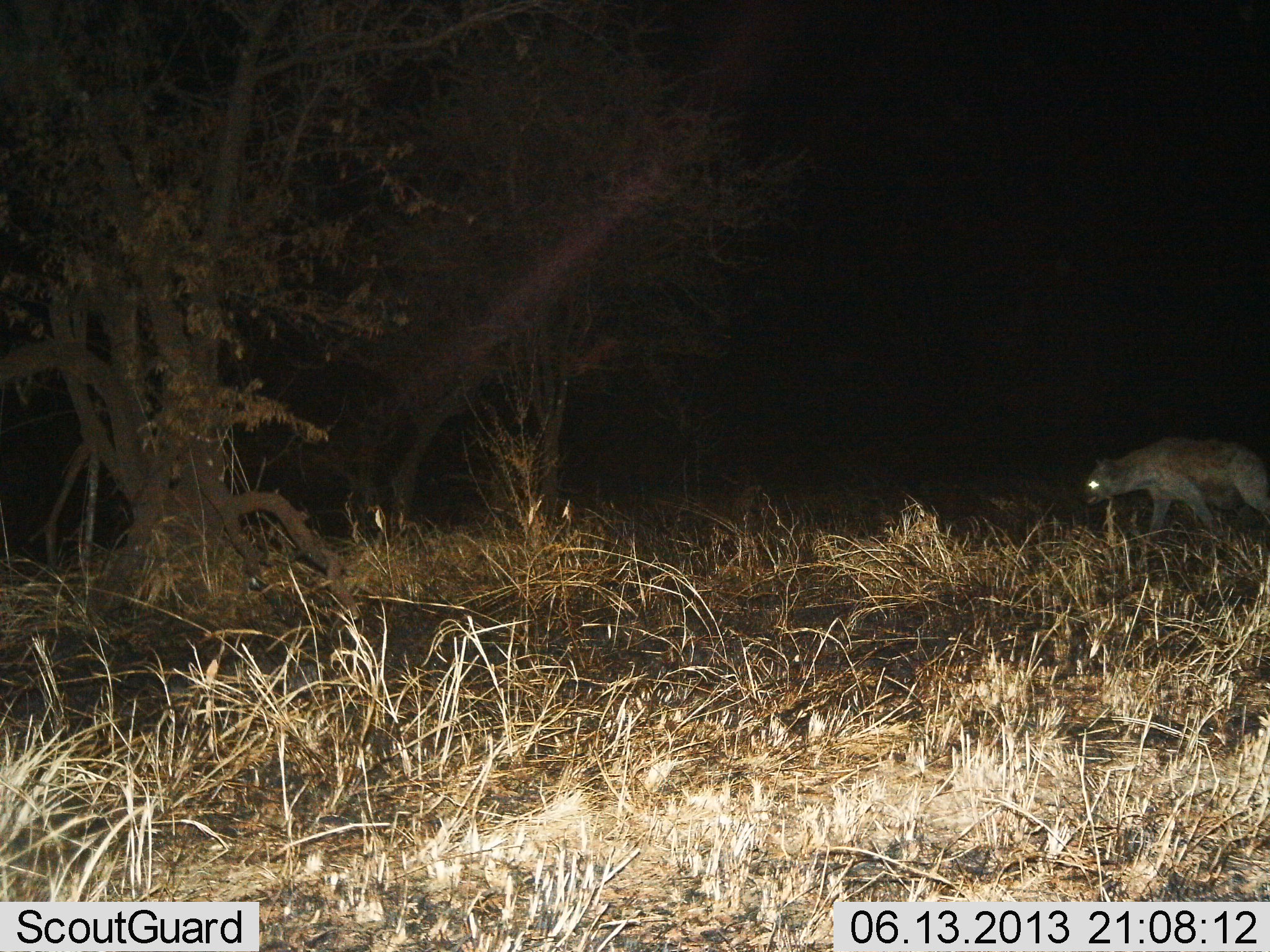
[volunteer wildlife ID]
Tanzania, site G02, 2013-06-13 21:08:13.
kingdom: Animalia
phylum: Chordata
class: Mammalia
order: Carnivora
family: Hyaenidae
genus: Crocuta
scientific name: Crocuta crocuta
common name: spotted hyena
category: hyenaspotted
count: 1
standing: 13%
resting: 0%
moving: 87%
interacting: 0%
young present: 0%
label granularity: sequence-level